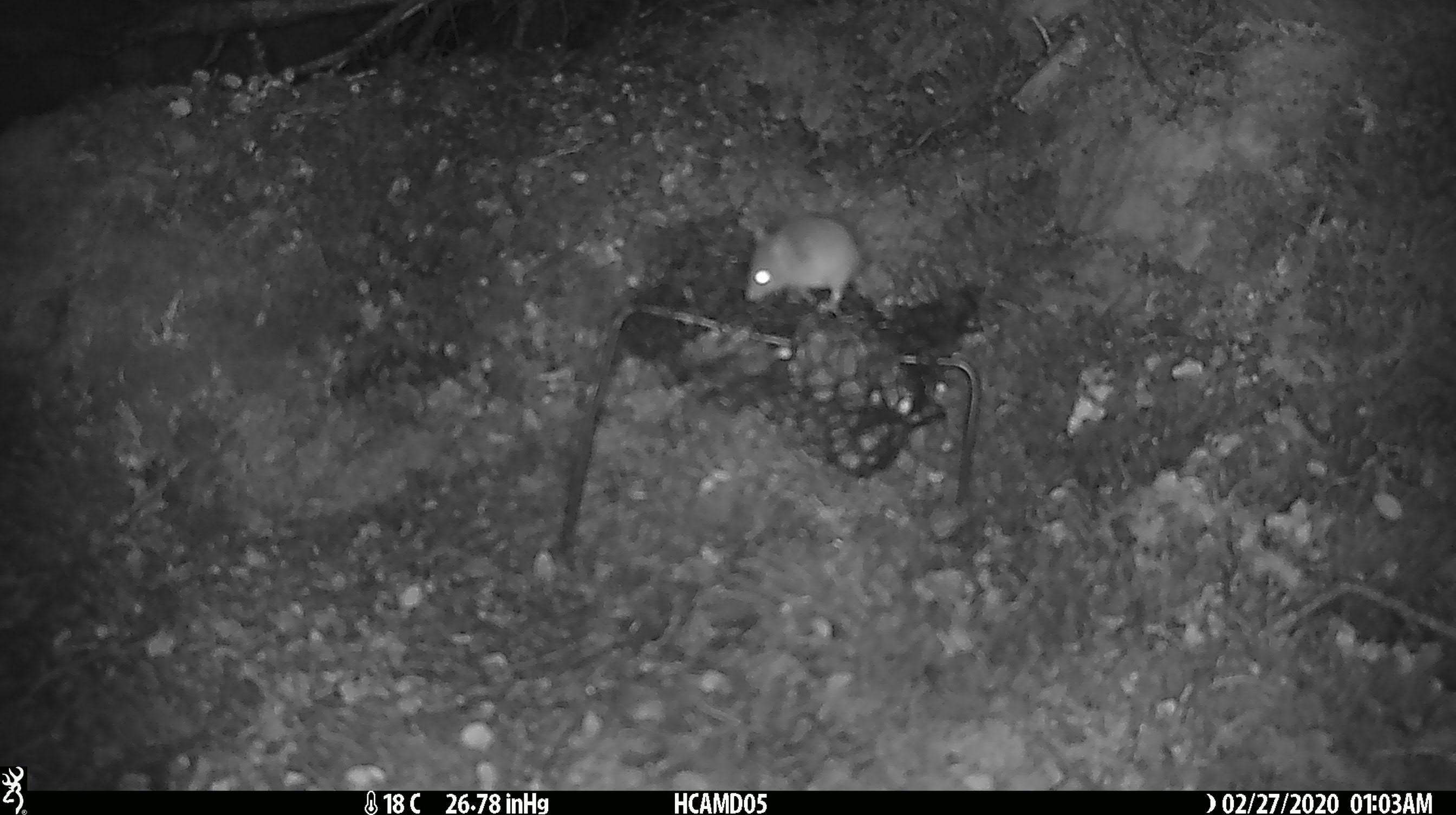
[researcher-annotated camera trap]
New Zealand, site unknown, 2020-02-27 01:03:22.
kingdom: Animalia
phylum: Chordata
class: Mammalia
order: Rodentia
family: Muridae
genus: Mus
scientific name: Mus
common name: mouse